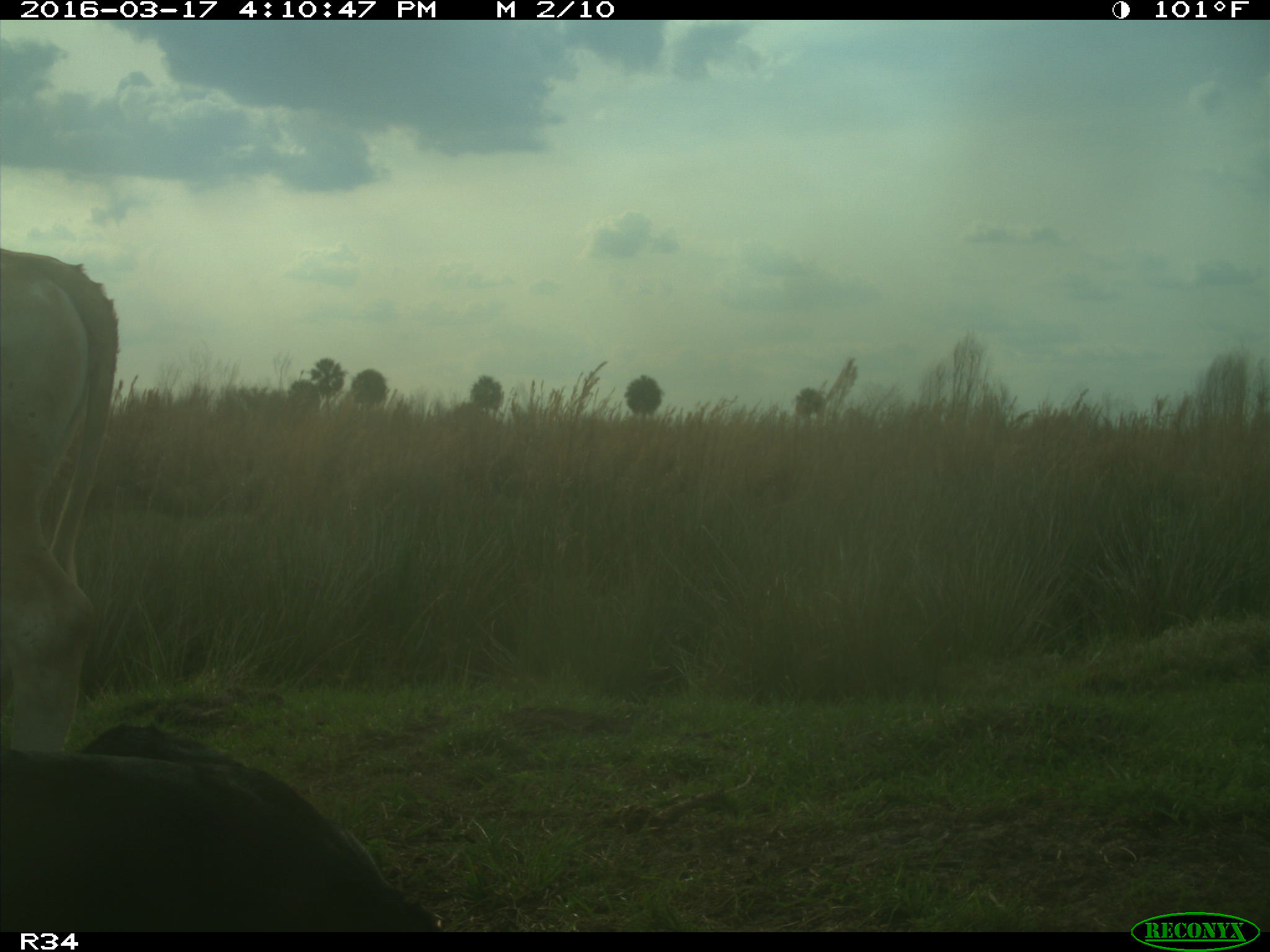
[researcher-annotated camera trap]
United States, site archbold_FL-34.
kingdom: Animalia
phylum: Chordata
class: Mammalia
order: Artiodactyla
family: Bovidae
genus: Bos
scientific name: Bos taurus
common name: domestic cow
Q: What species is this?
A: Bos taurus (domestic cow).